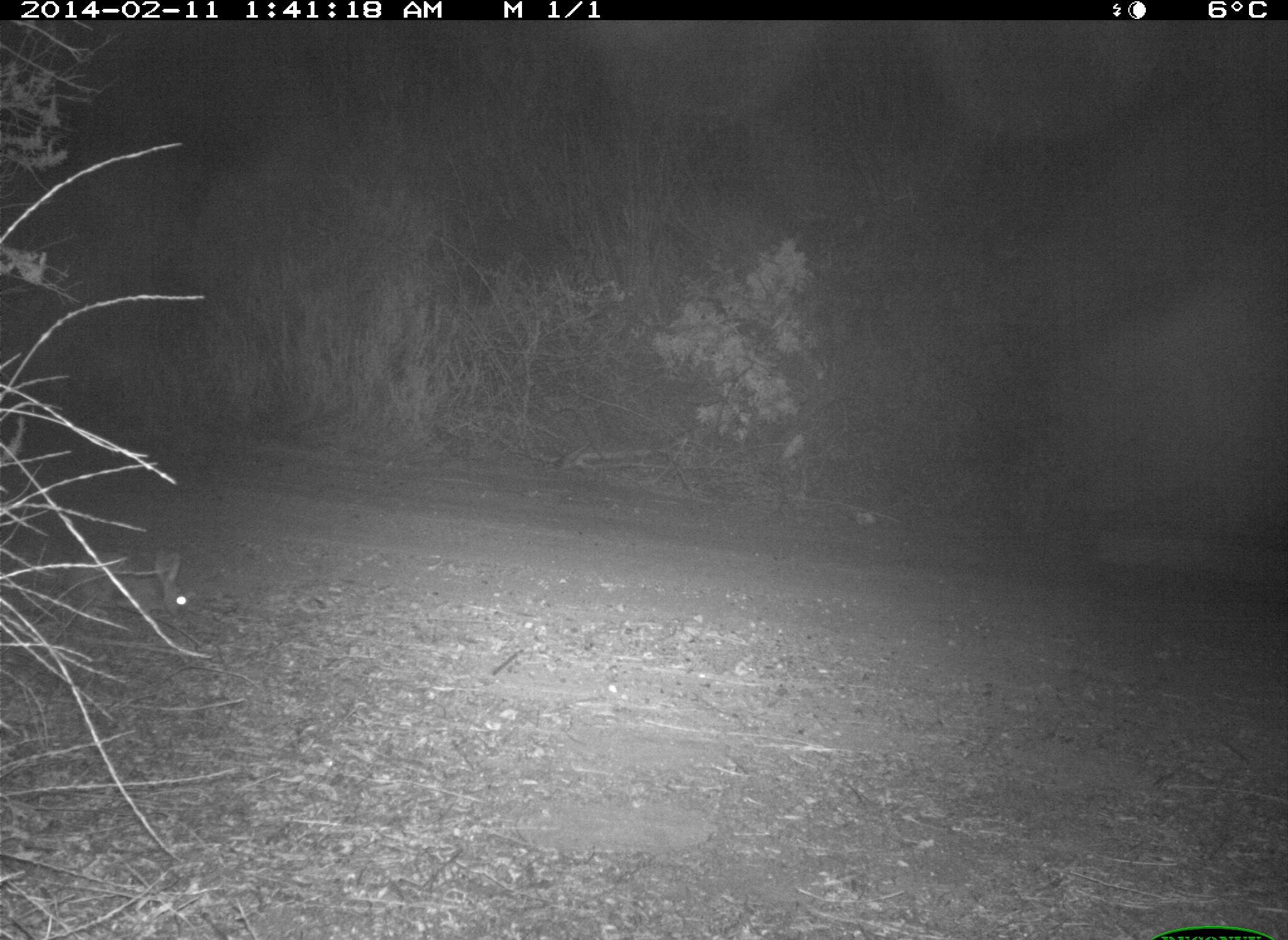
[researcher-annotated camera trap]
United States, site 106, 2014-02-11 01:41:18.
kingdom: Animalia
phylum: Chordata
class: Mammalia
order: Lagomorpha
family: Leporidae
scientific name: Leporidae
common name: rabbits and hares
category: rabbit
Rabbit (rabbits and hares) (Leporidae).